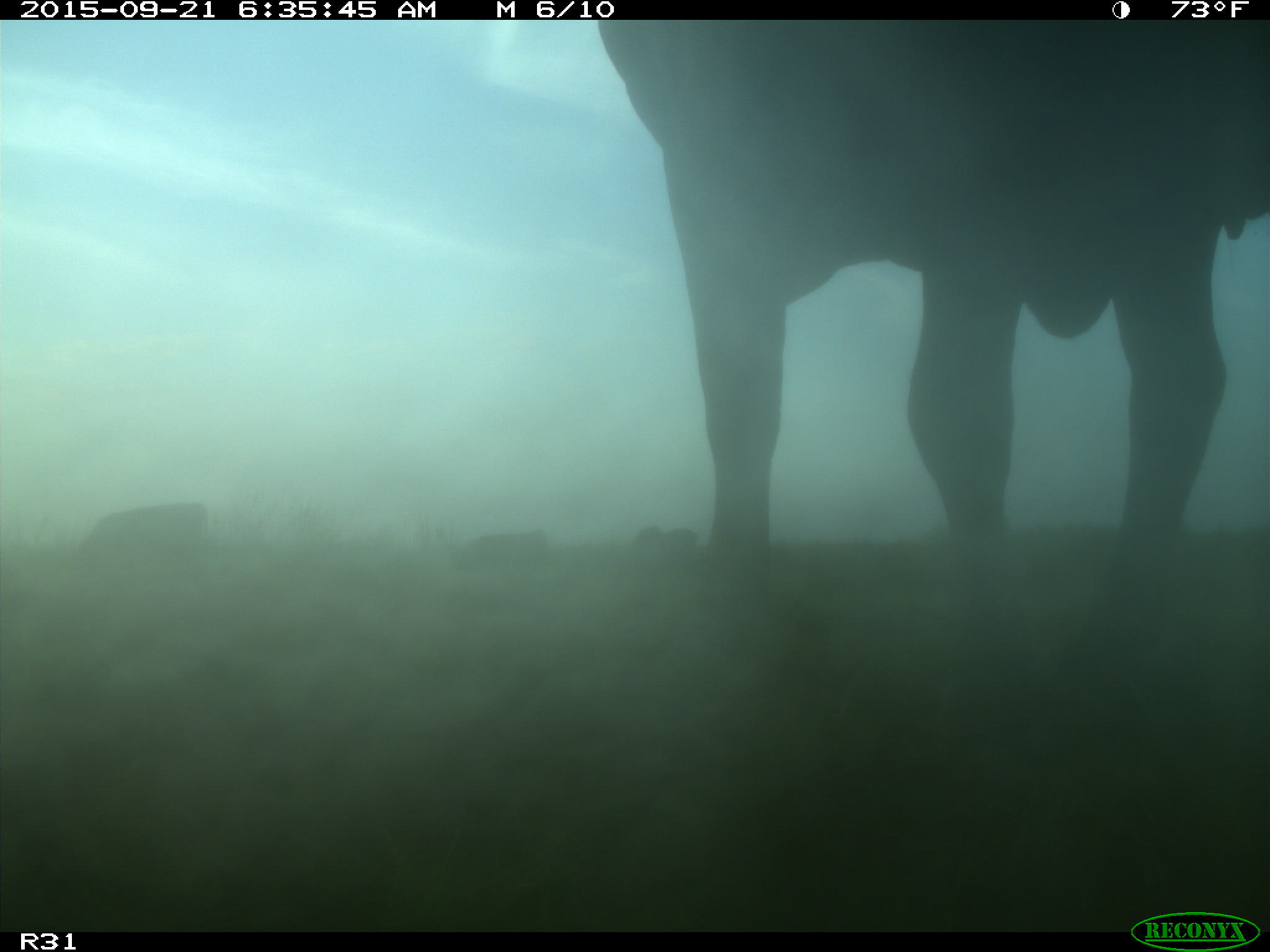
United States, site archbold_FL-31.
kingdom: Animalia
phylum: Chordata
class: Mammalia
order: Artiodactyla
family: Bovidae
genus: Bos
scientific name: Bos taurus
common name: domestic cow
Bos taurus (domestic cow).